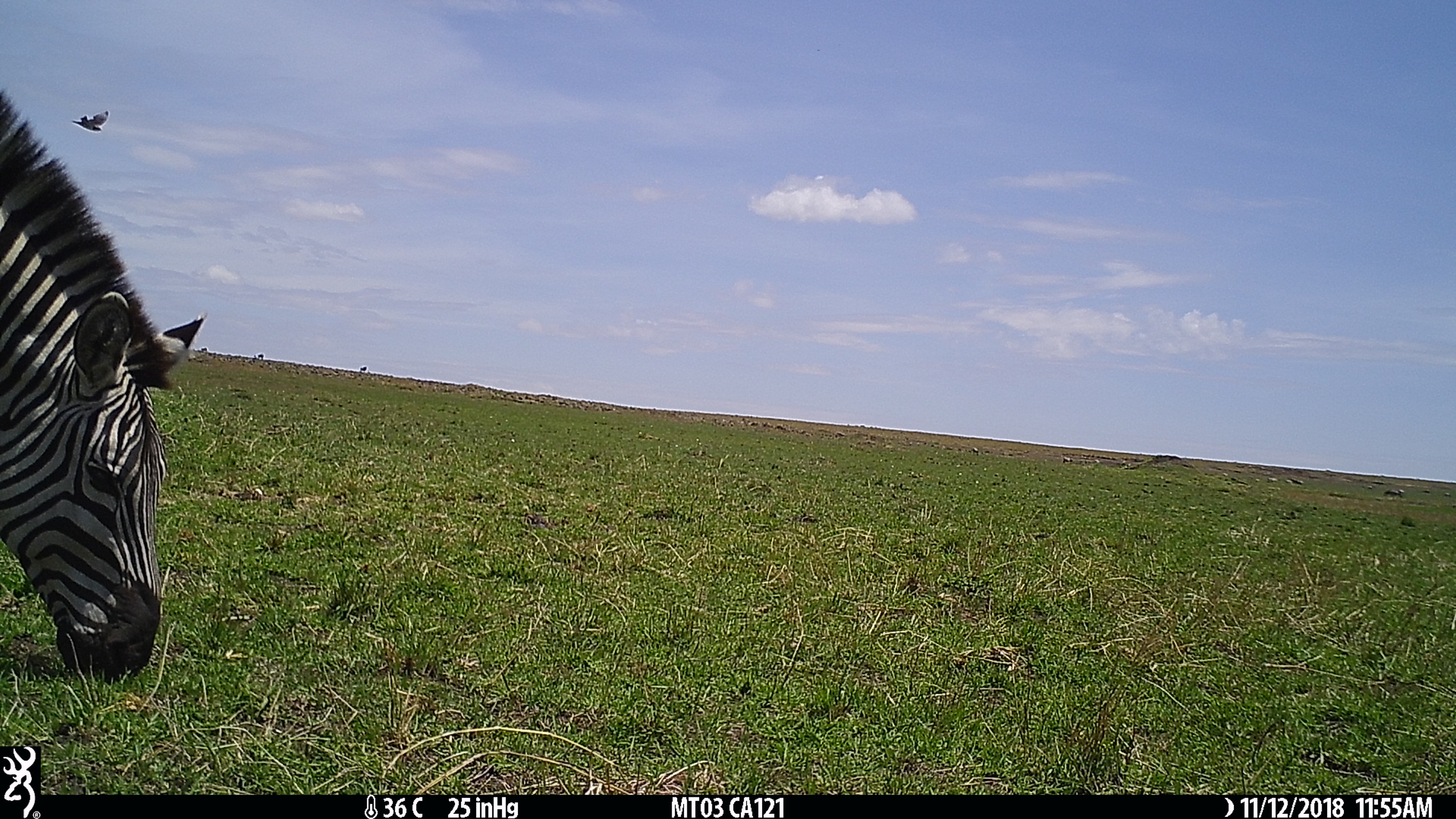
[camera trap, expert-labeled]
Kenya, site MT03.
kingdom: Animalia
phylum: Chordata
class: Aves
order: Passeriformes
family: Hirundinidae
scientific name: Hirundinidae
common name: swallow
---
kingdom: Animalia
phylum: Chordata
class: Mammalia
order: Perissodactyla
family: Equidae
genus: Equus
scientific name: Equus quagga burchellii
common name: burchell's zebra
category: zebra